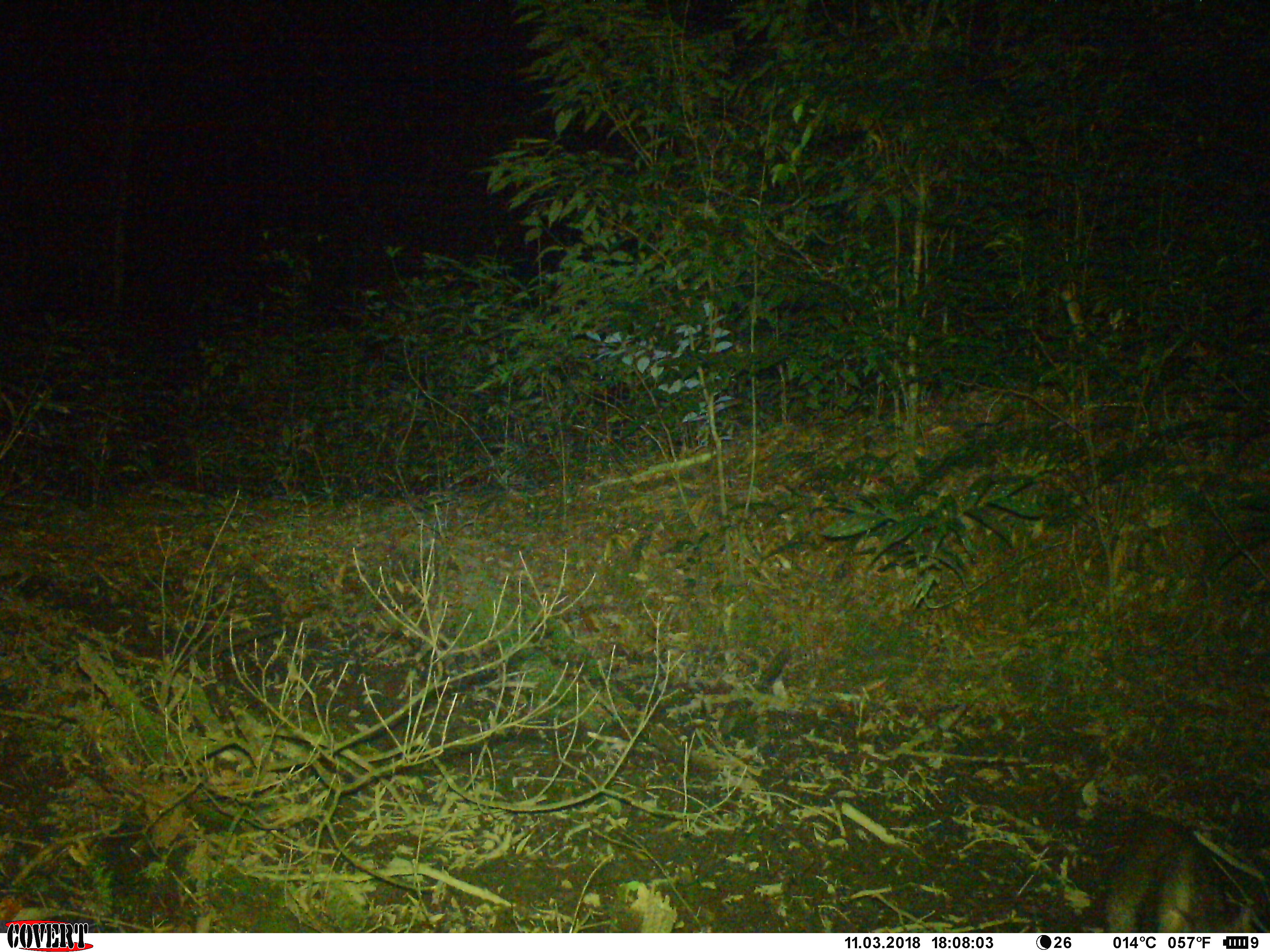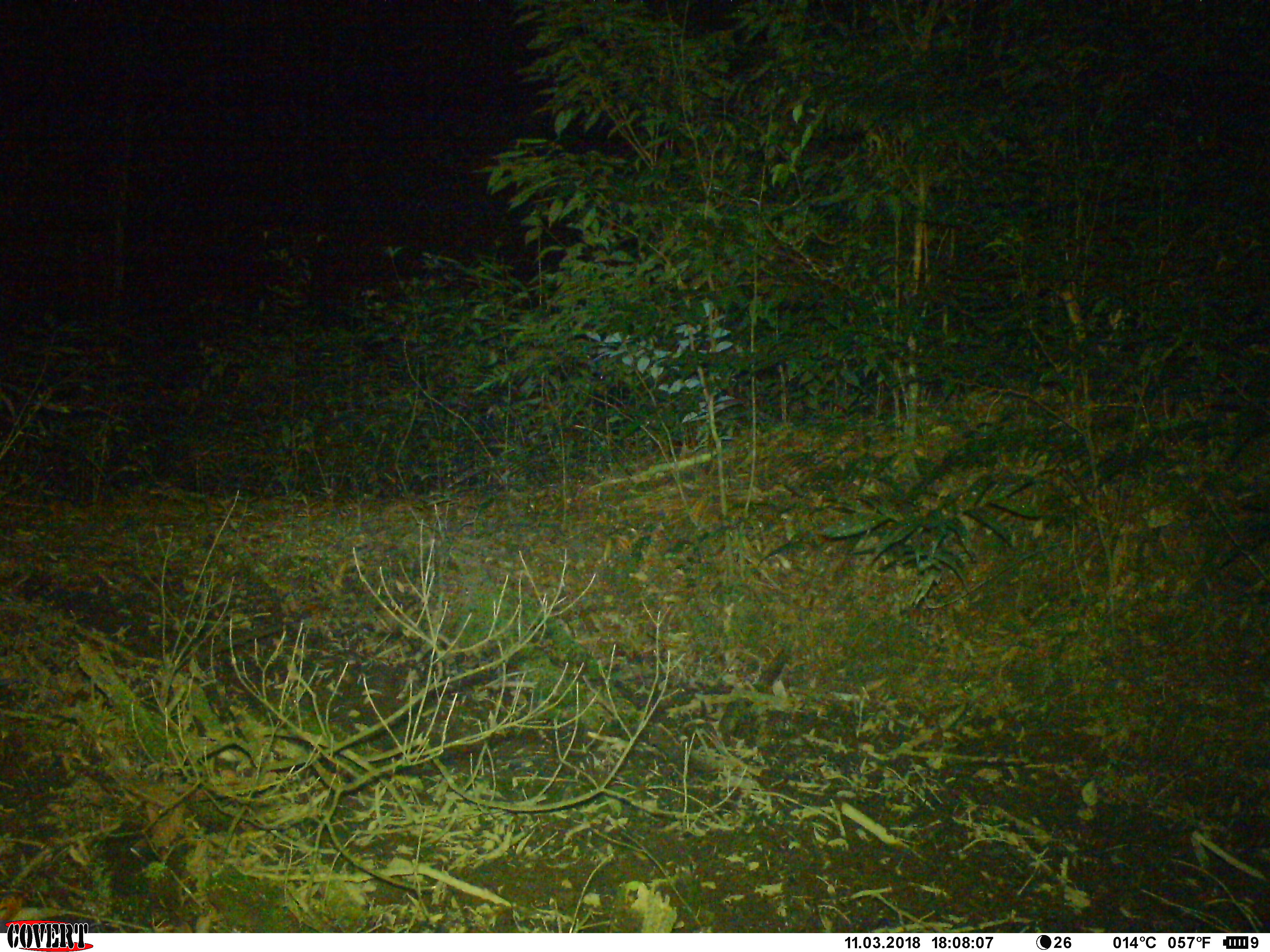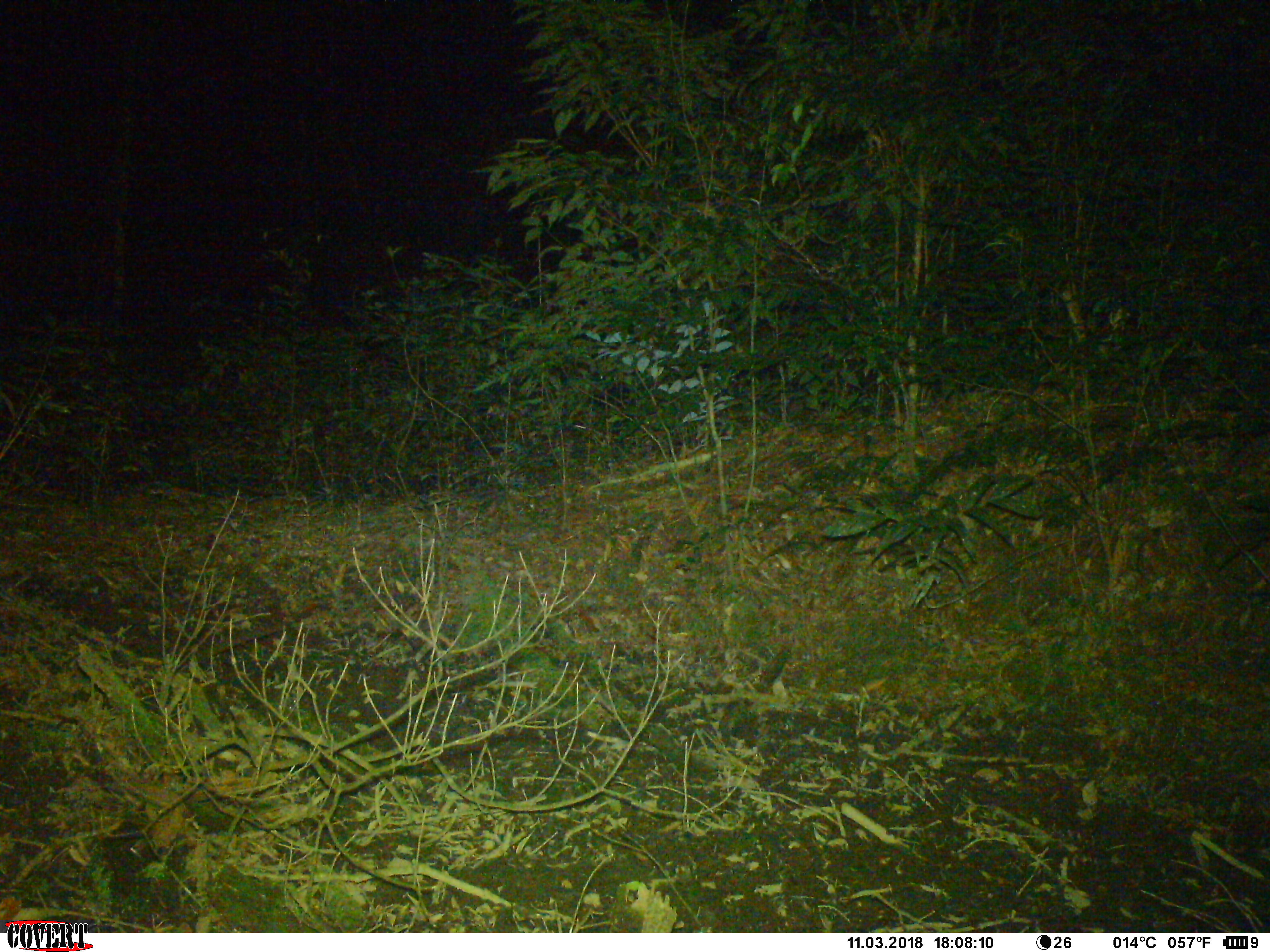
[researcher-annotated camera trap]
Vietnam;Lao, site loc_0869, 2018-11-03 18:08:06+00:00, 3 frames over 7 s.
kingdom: Animalia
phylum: Chordata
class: Mammalia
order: Artiodactyla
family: Suidae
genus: Sus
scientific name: Sus scrofa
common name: eurasian wild pig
Eurasian wild pig (Sus scrofa). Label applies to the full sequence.